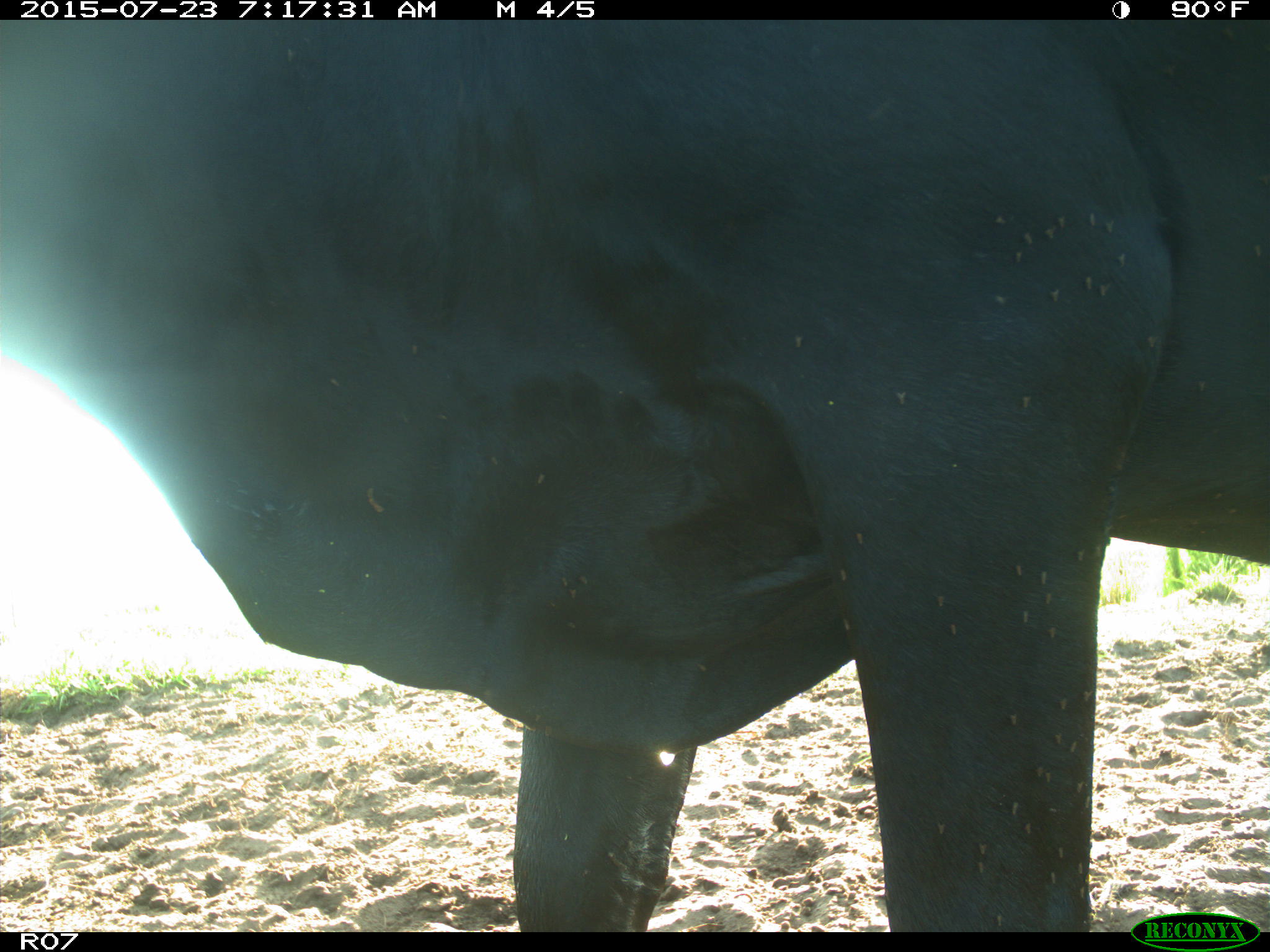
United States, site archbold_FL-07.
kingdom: Animalia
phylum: Chordata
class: Mammalia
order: Artiodactyla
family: Bovidae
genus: Bos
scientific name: Bos taurus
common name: domestic cow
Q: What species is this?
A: Bos taurus (domestic cow).